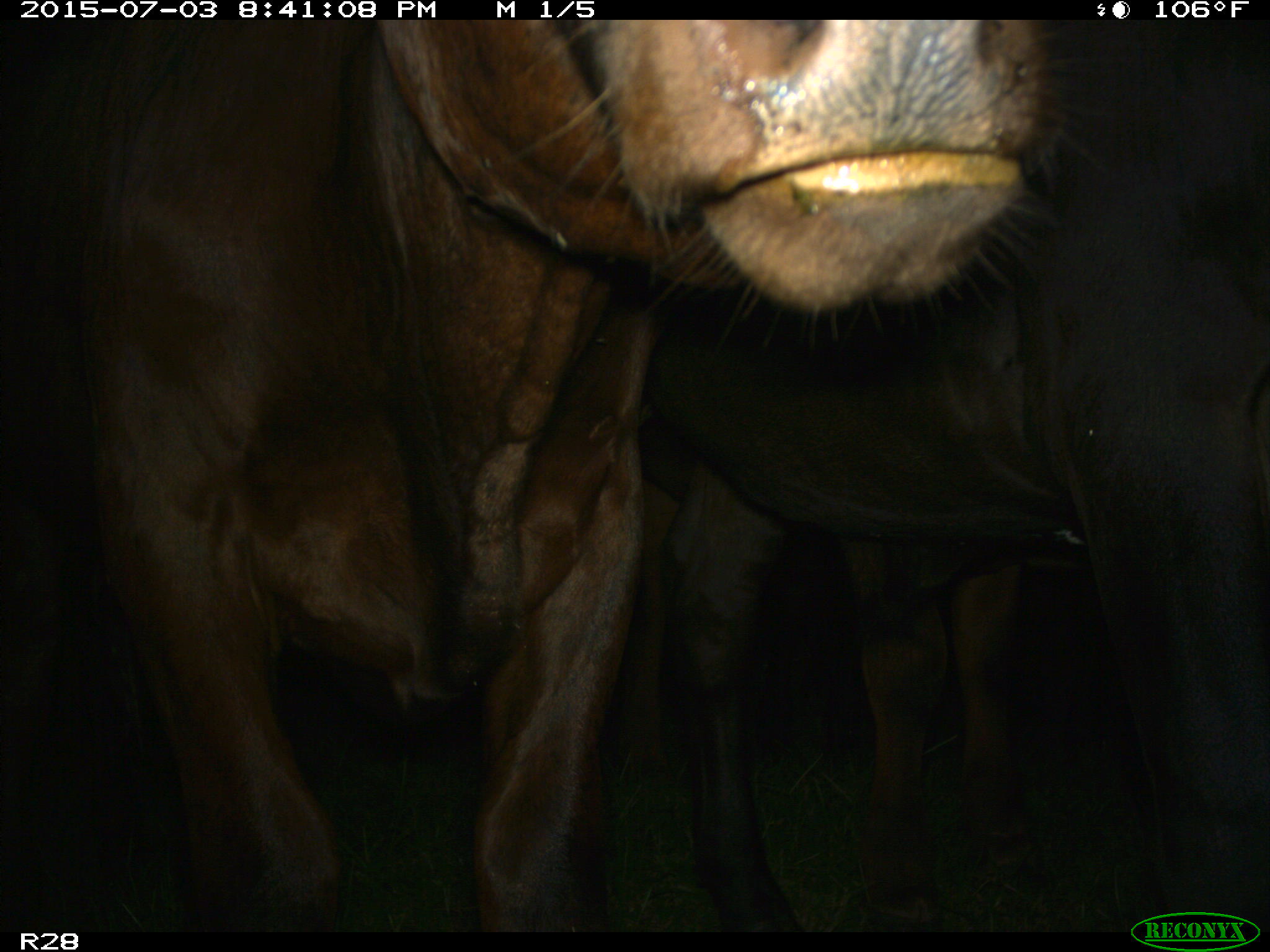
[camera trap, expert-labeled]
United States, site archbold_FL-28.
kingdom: Animalia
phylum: Chordata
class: Mammalia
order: Artiodactyla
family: Bovidae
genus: Bos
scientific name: Bos taurus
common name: domestic cow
Bos taurus (domestic cow).